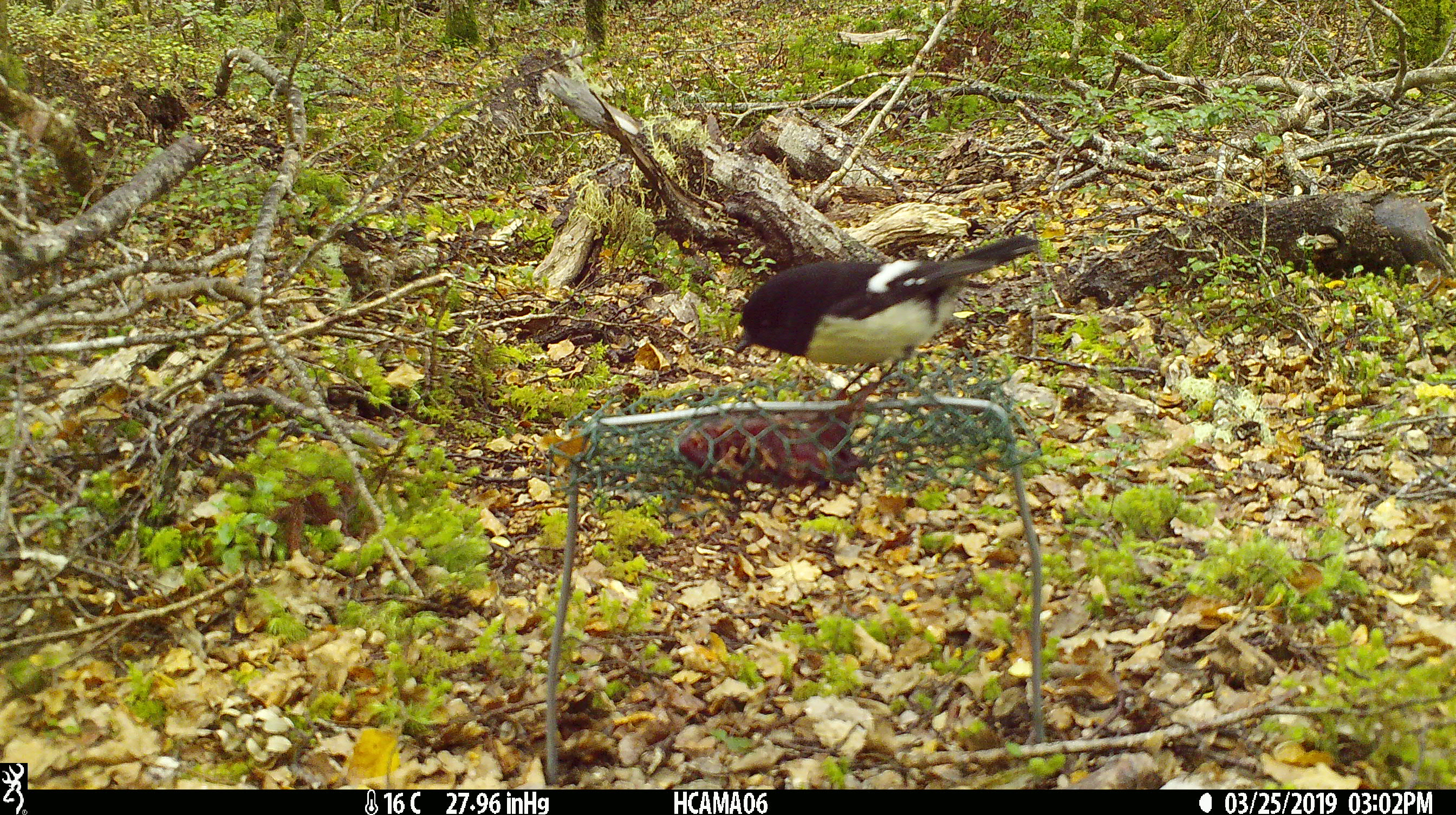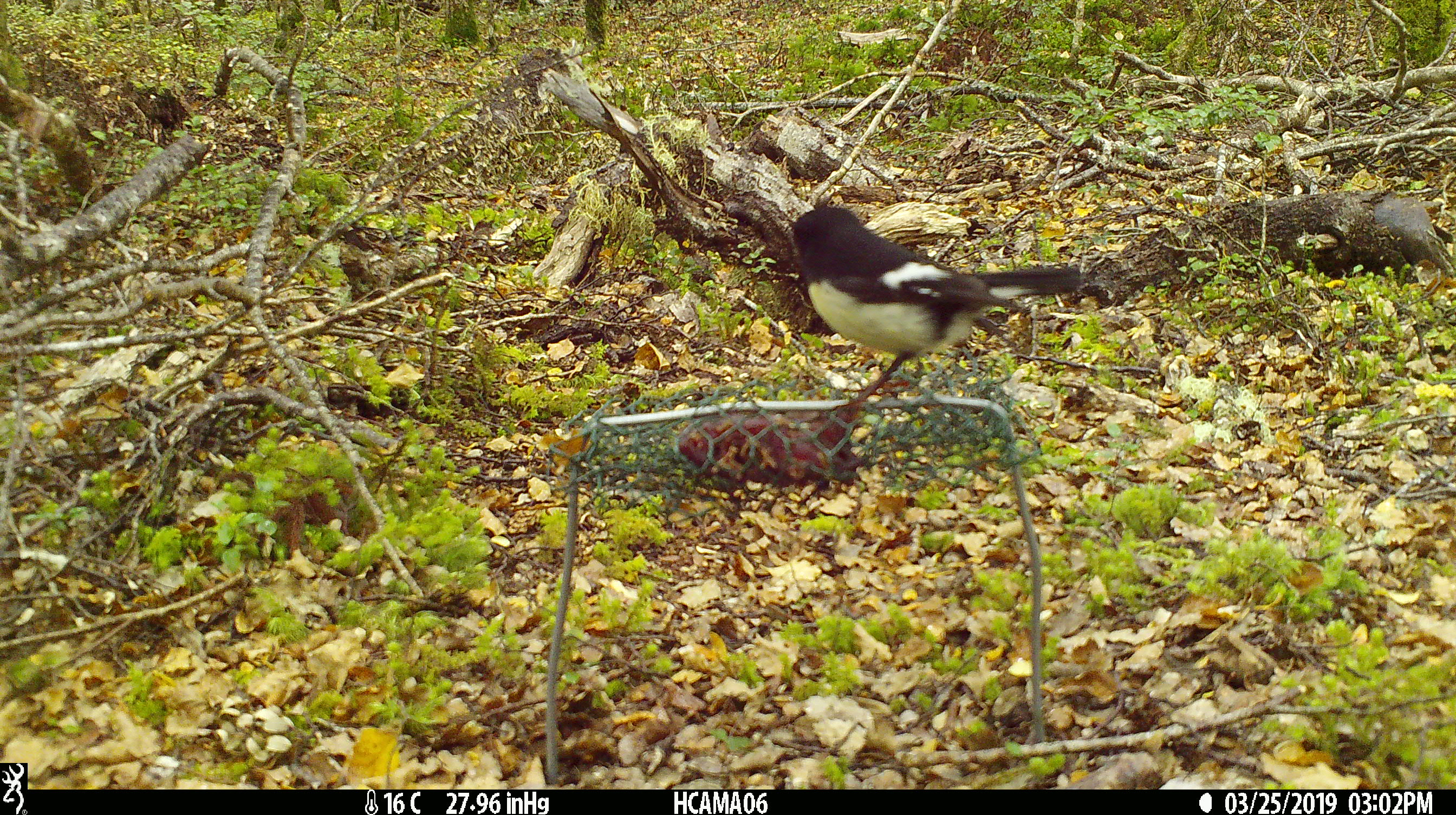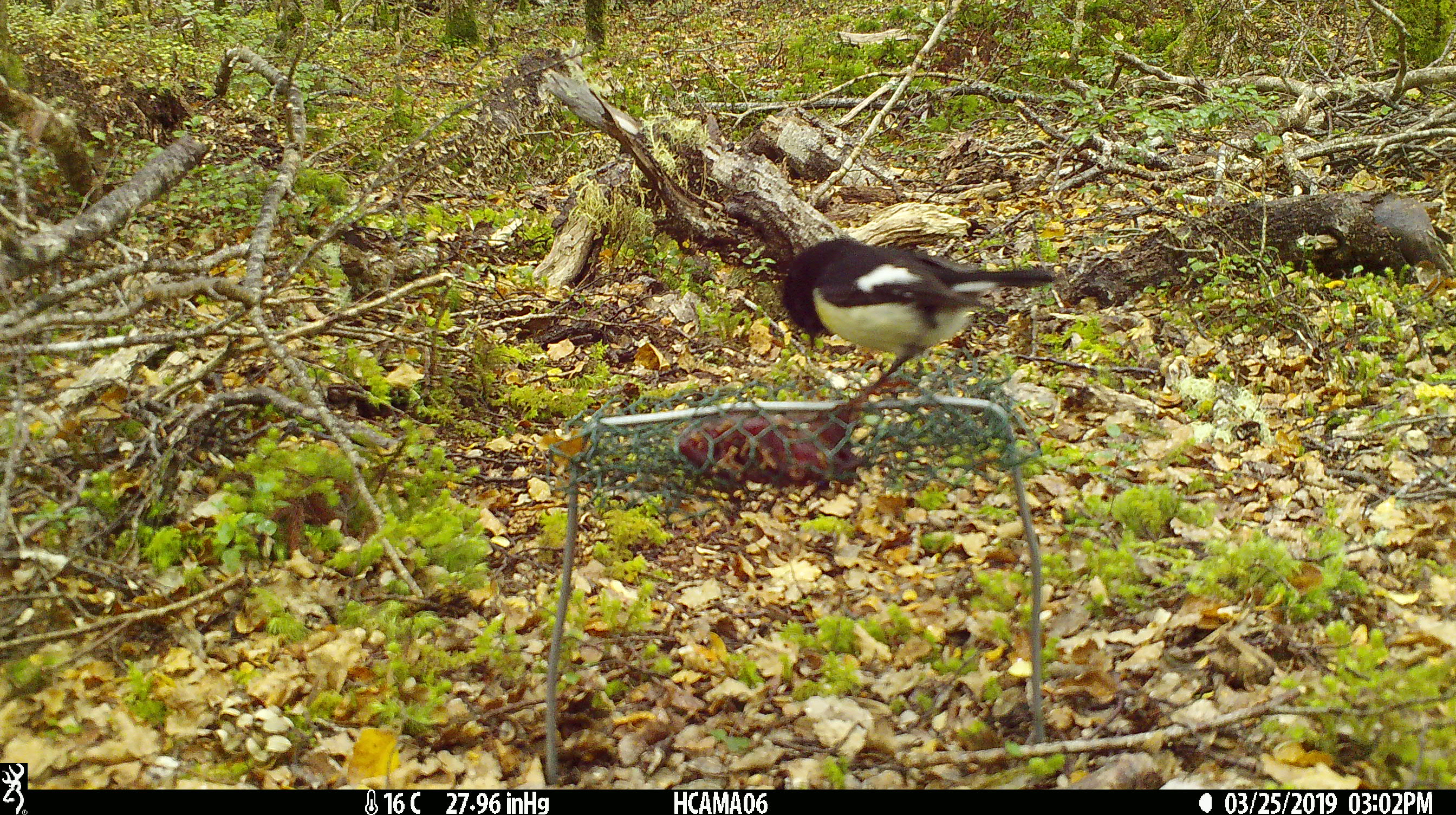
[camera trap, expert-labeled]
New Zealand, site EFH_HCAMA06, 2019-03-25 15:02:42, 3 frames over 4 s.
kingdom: Animalia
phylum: Chordata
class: Aves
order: Passeriformes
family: Petroicidae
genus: Petroica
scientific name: Petroica macrocephala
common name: tomtit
Tomtit (Petroica macrocephala).